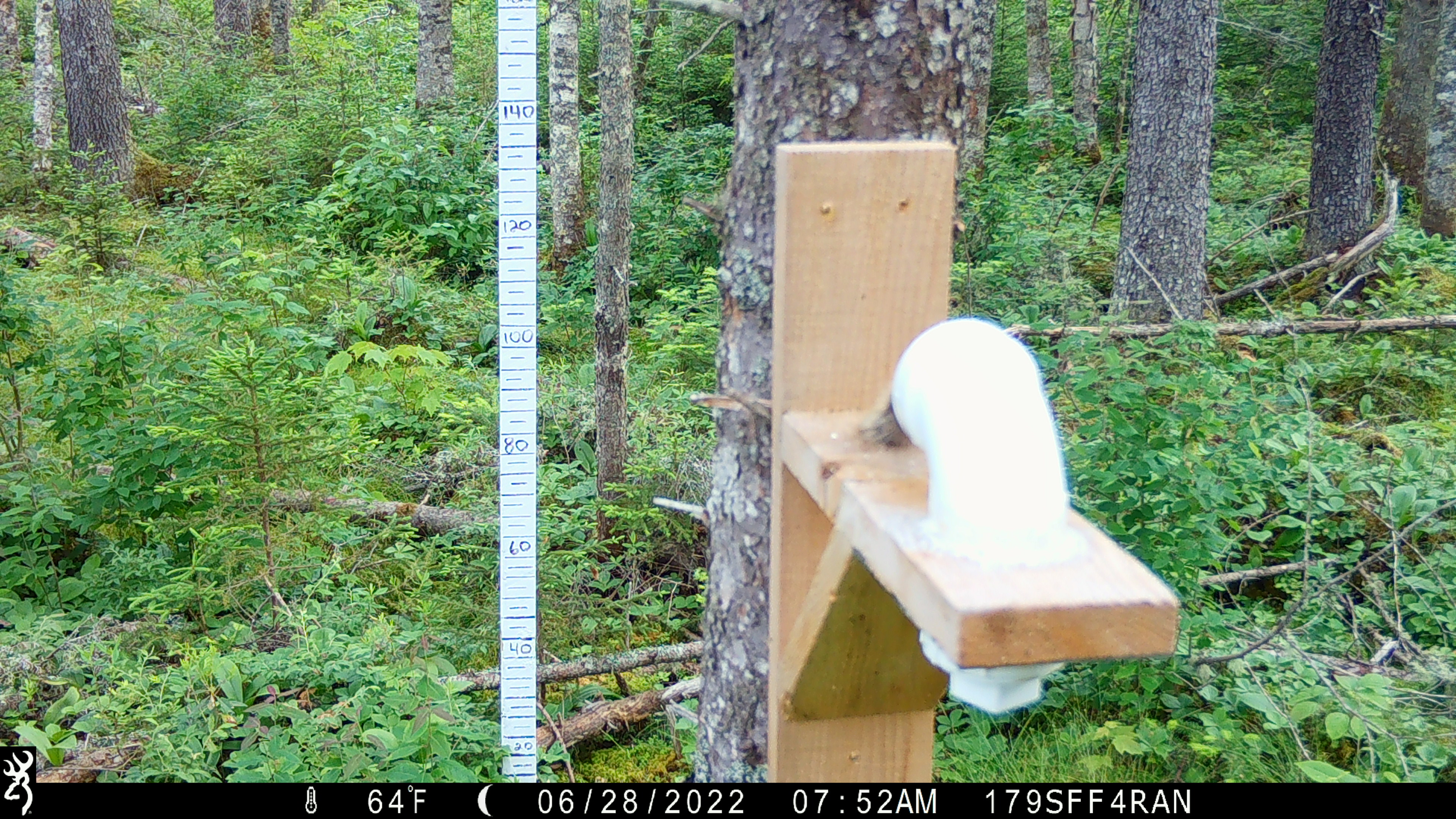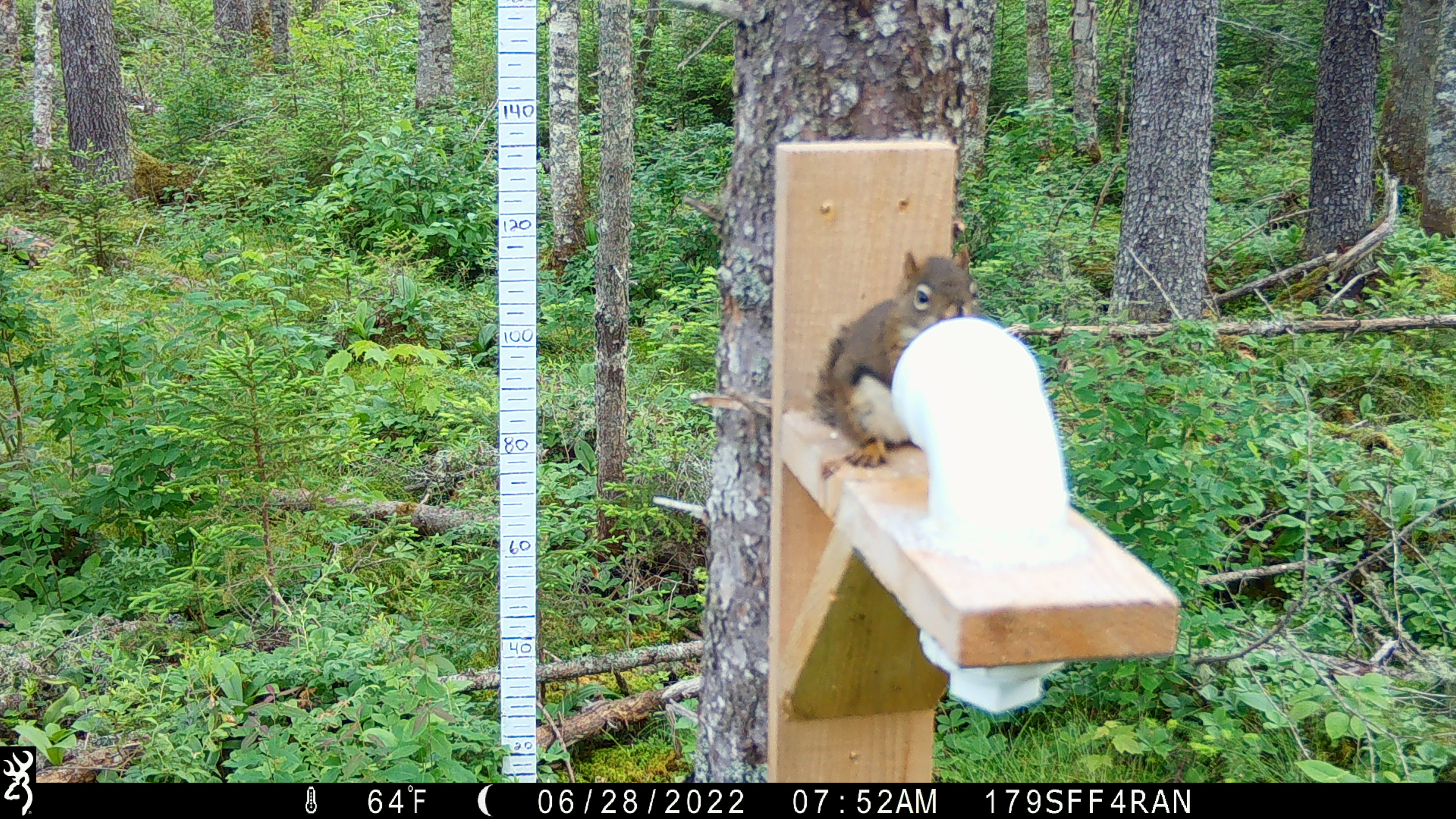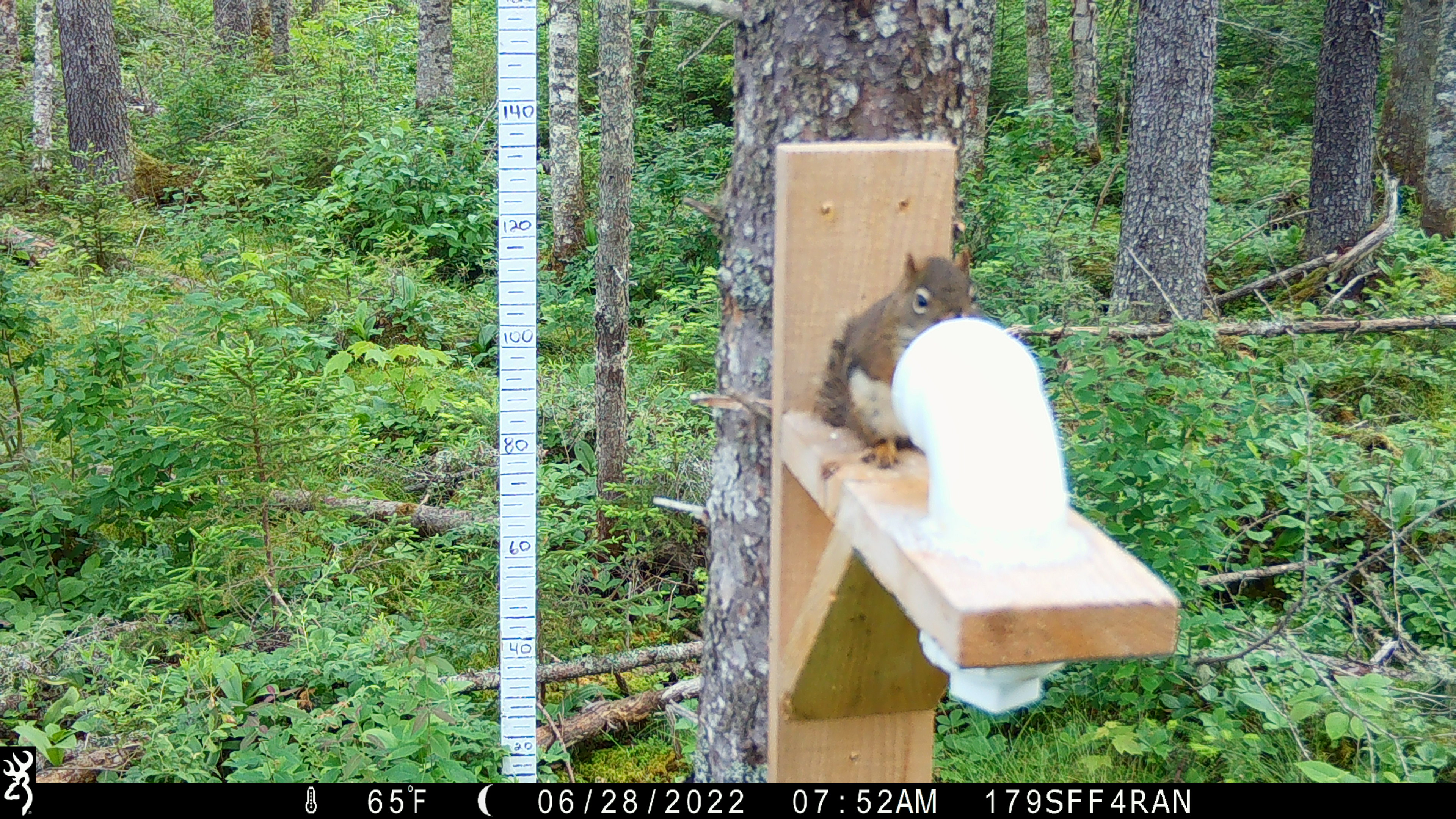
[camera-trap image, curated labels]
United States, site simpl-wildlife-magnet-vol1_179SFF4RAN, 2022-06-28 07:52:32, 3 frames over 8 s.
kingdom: Animalia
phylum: Chordata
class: Mammalia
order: Rodentia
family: Sciuridae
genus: Tamiasciurus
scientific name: Tamiasciurus hudsonicus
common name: red squirrel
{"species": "red squirrel (Tamiasciurus hudsonicus)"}